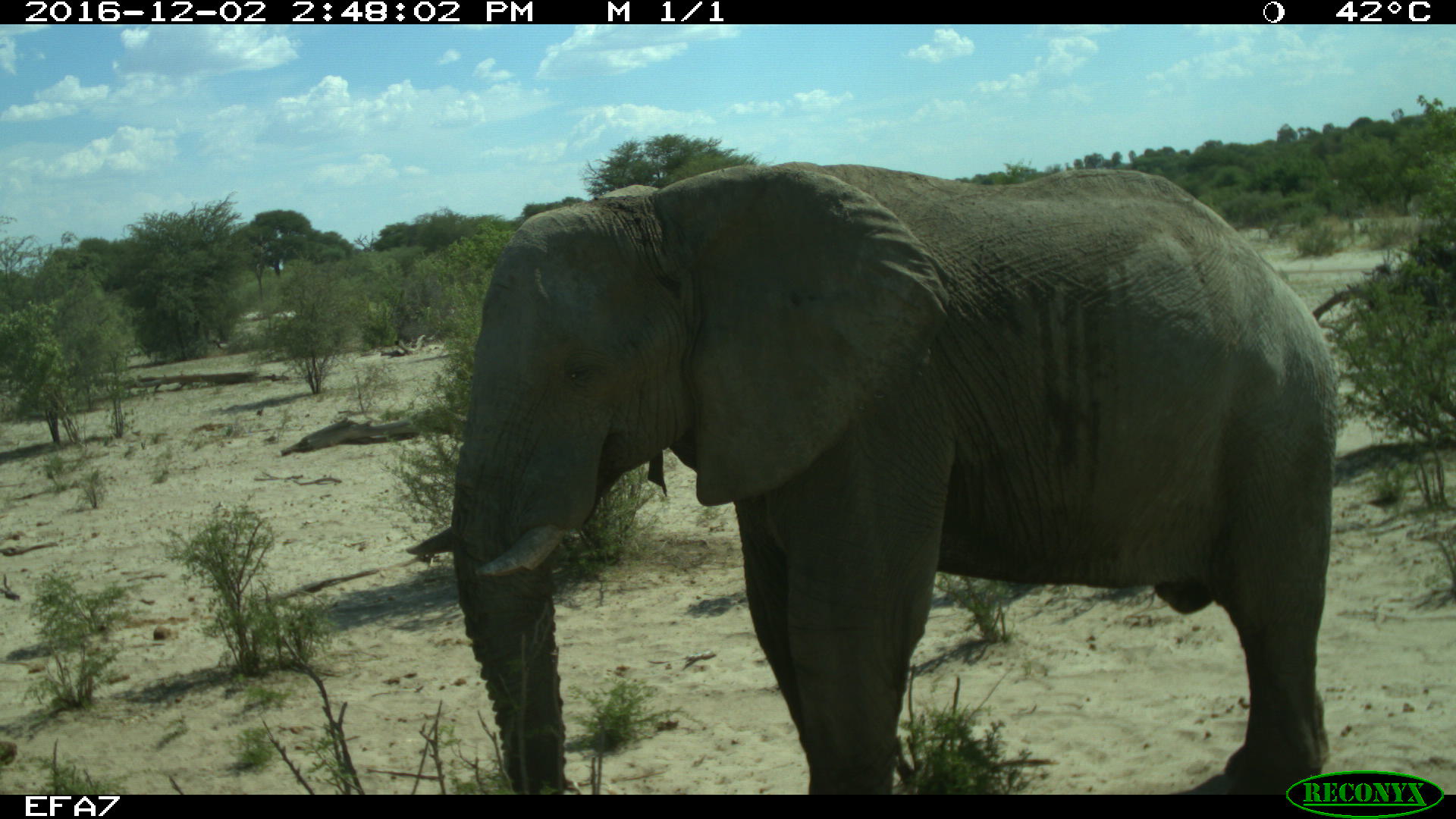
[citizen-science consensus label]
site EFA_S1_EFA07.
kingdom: Animalia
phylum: Chordata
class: Mammalia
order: Proboscidea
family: Elephantidae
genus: Loxodonta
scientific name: Loxodonta africana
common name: african bush elephant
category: elephant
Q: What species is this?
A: Elephant (african bush elephant) (Loxodonta africana).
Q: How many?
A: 1.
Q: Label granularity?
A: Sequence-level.